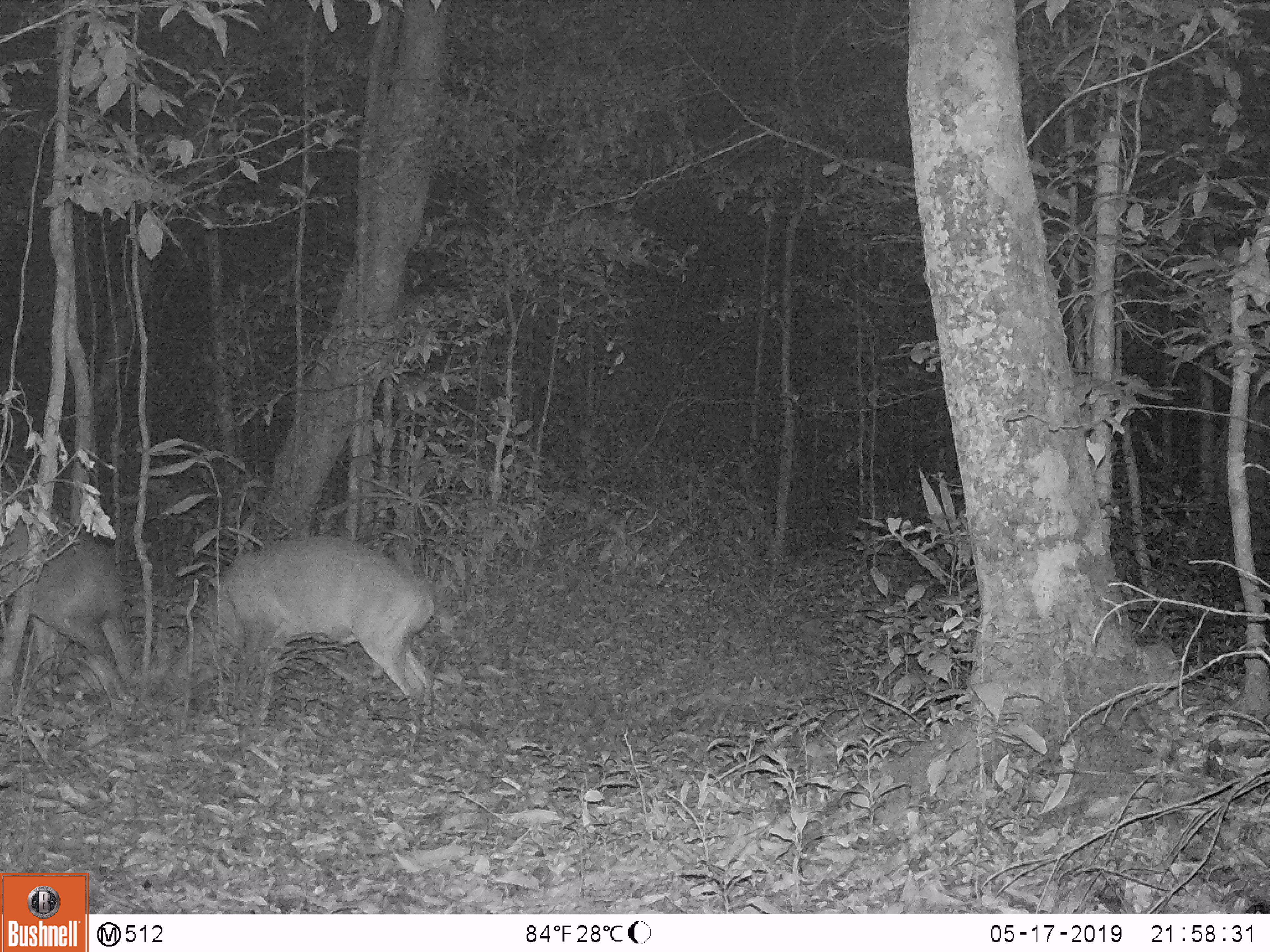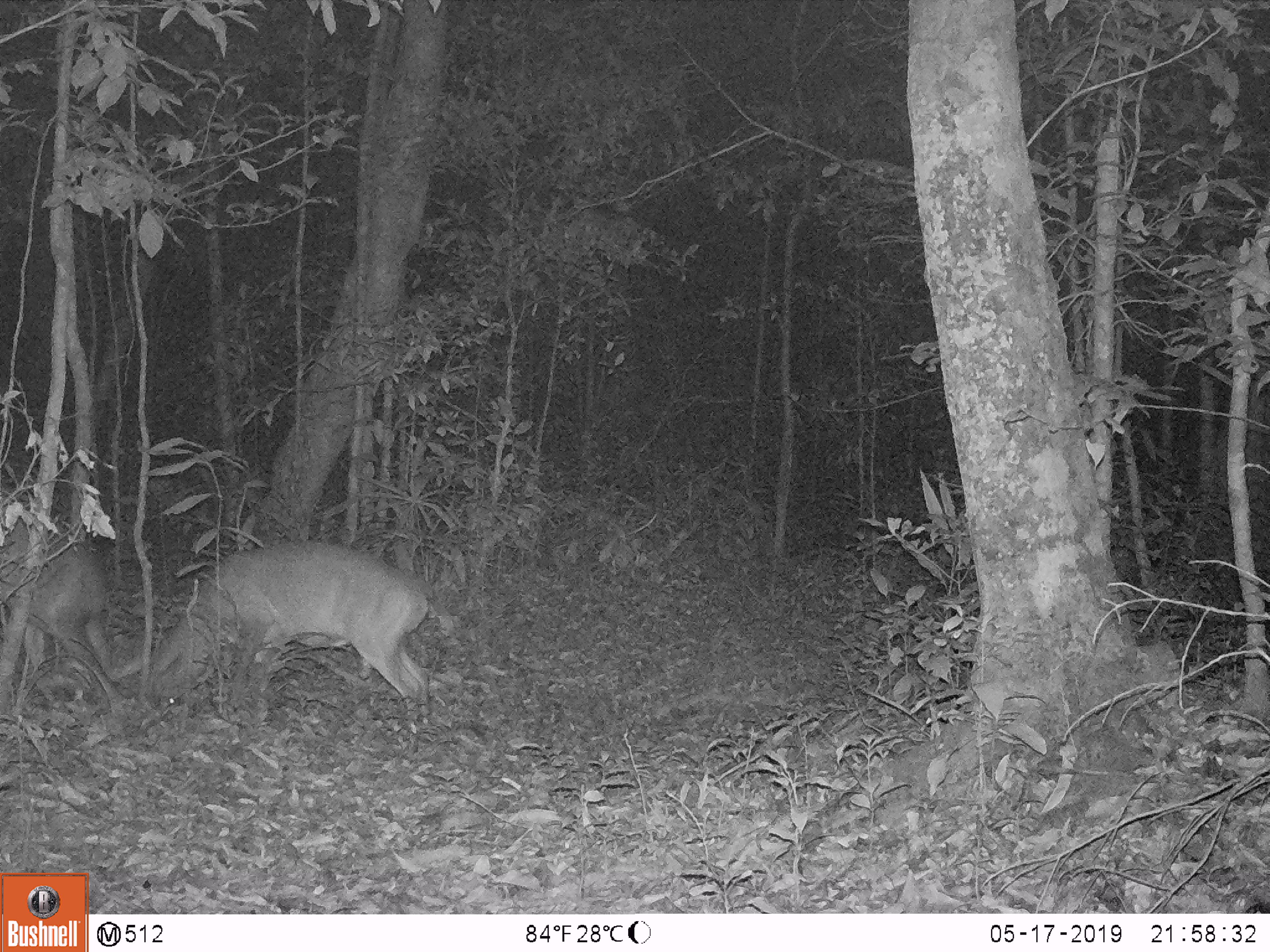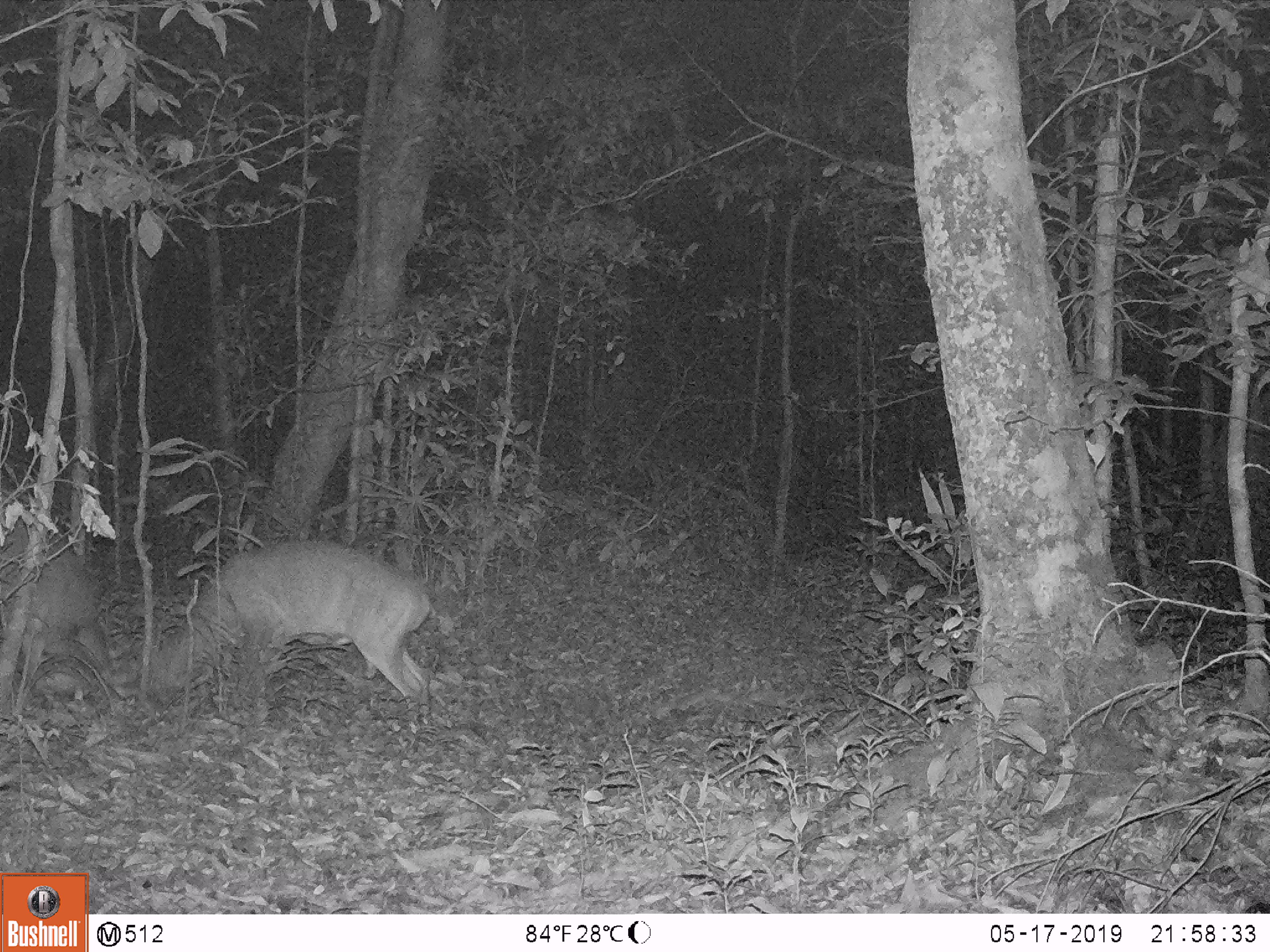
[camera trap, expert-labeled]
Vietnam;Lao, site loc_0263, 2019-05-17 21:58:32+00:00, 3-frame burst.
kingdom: Animalia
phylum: Chordata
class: Mammalia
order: Artiodactyla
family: Cervidae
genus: Muntiacus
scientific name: Muntiacus vuquangensis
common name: large-antlered muntjac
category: large antlered muntjac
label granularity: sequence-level